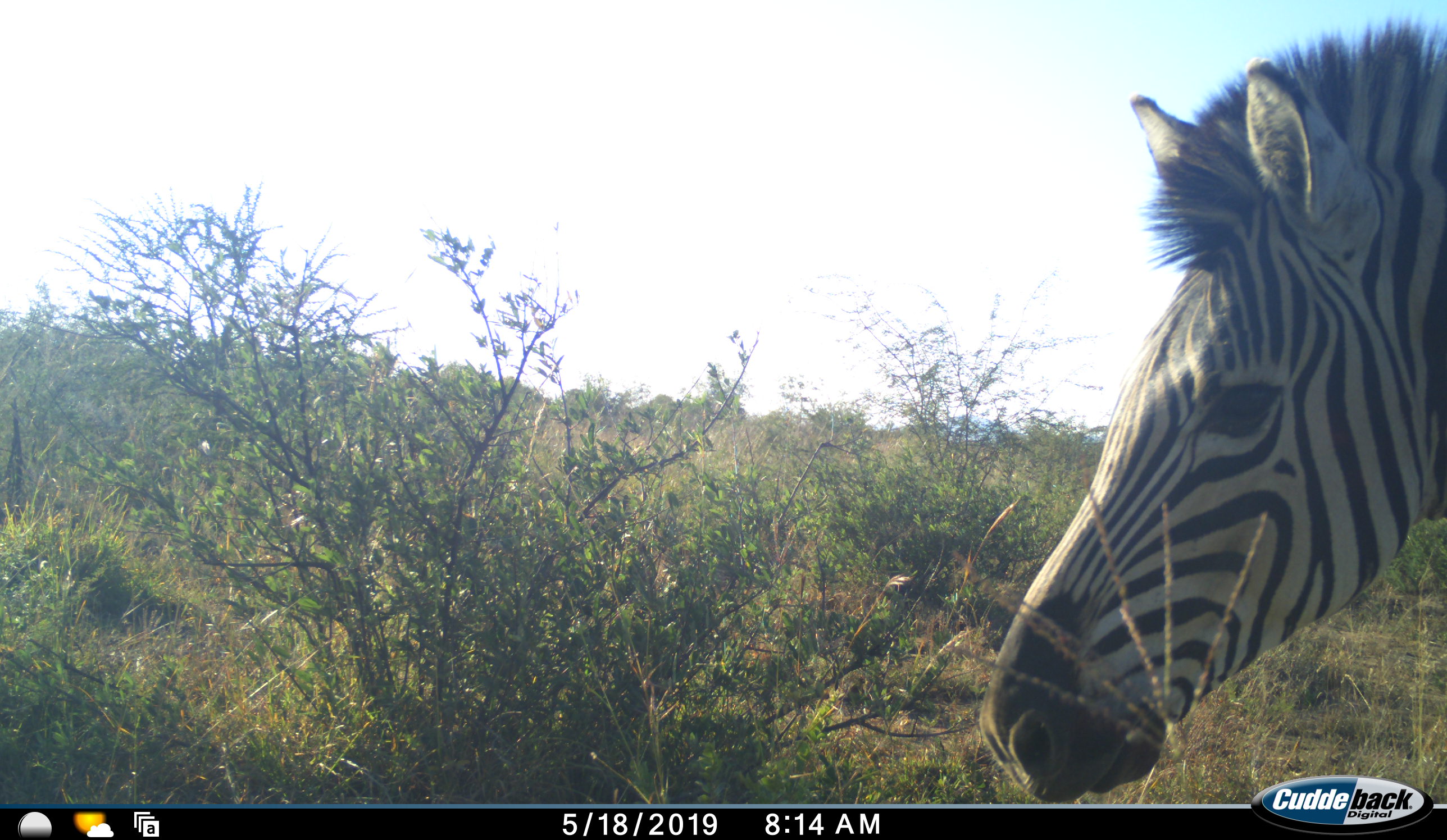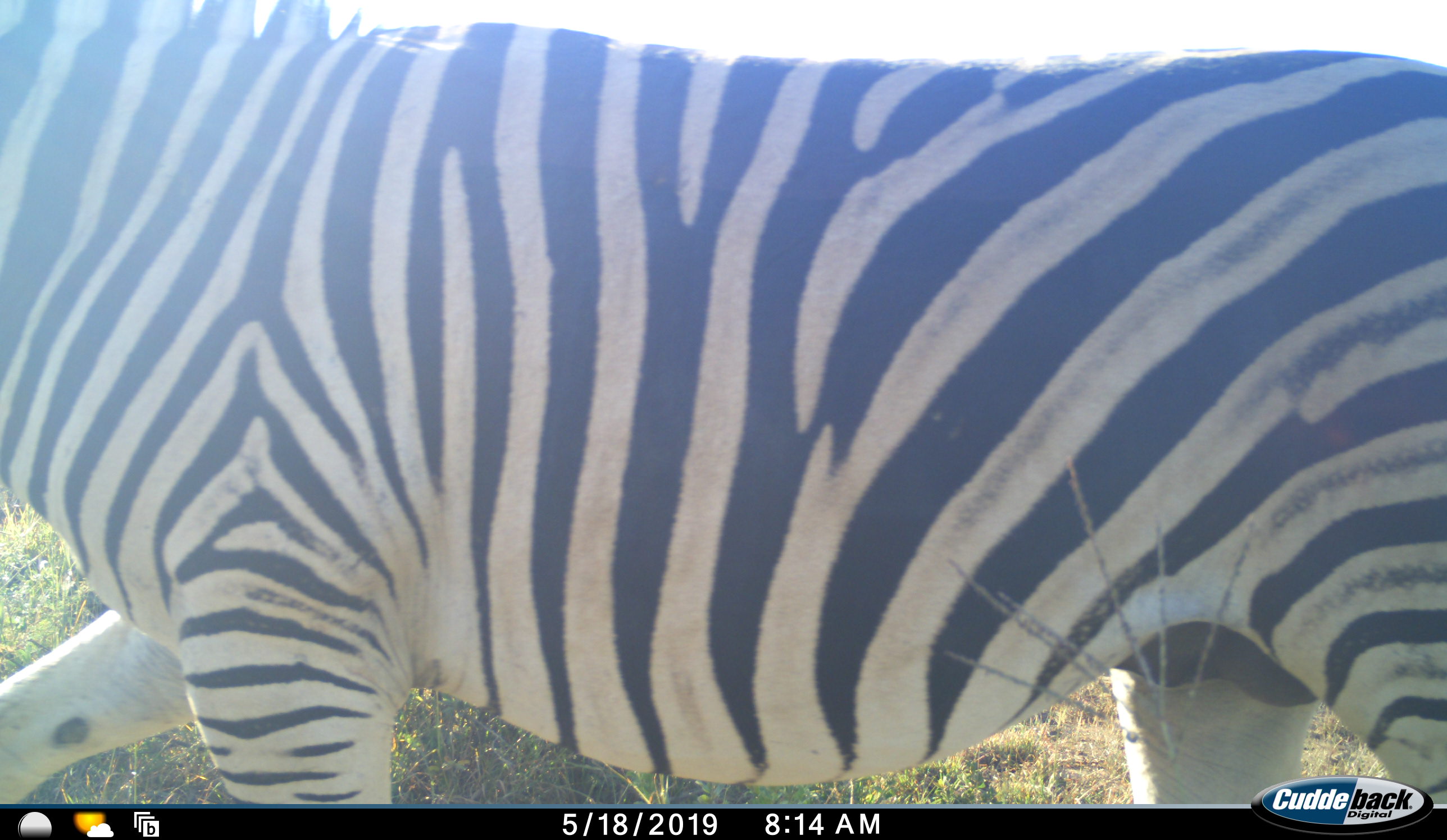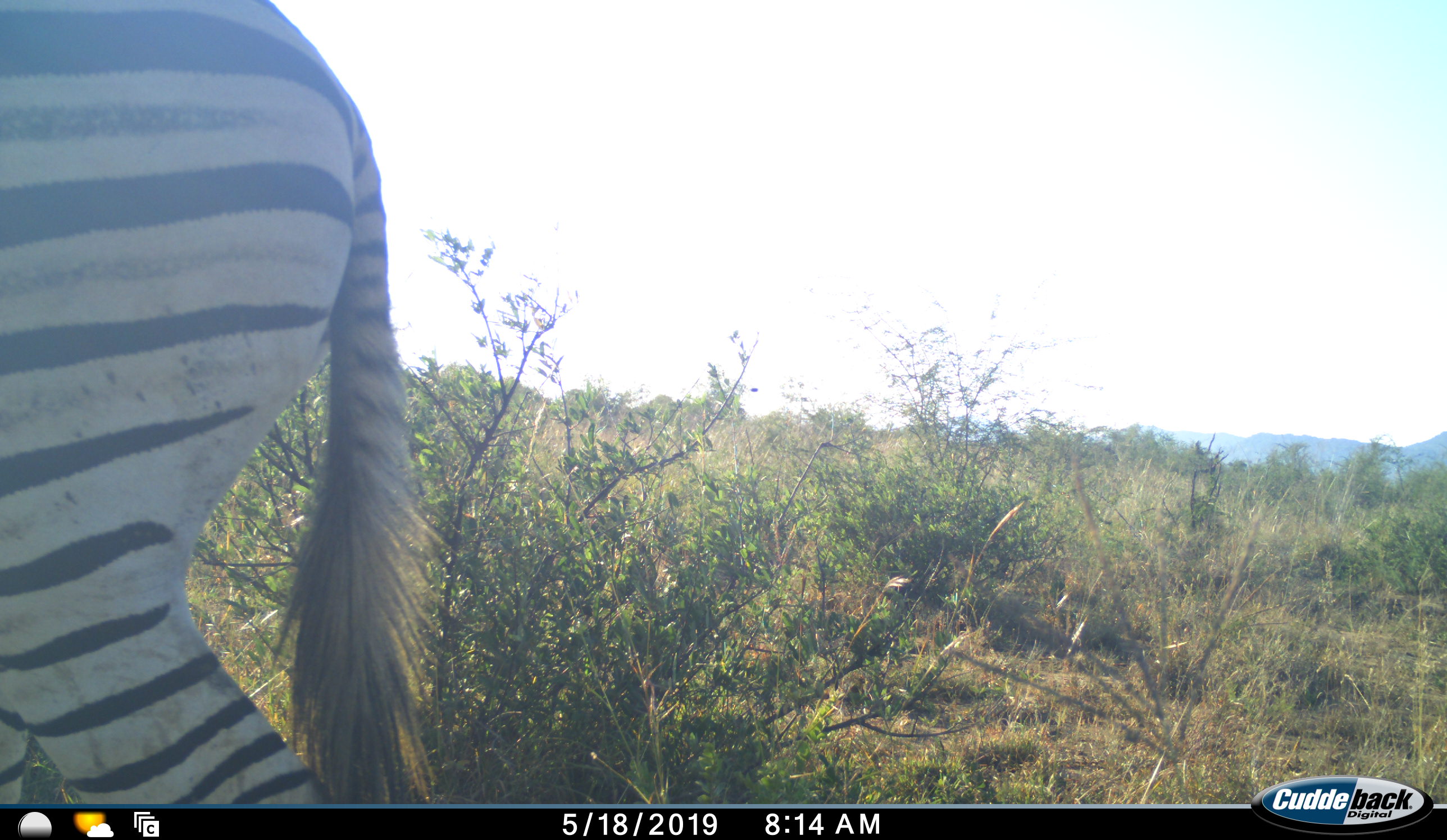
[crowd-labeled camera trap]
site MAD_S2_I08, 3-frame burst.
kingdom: Animalia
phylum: Chordata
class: Mammalia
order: Perissodactyla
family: Equidae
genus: Equus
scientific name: Equus quagga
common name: plains zebra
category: zebraplains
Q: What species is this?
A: Zebraplains (plains zebra) (Equus quagga).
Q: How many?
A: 1.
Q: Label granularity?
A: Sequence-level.